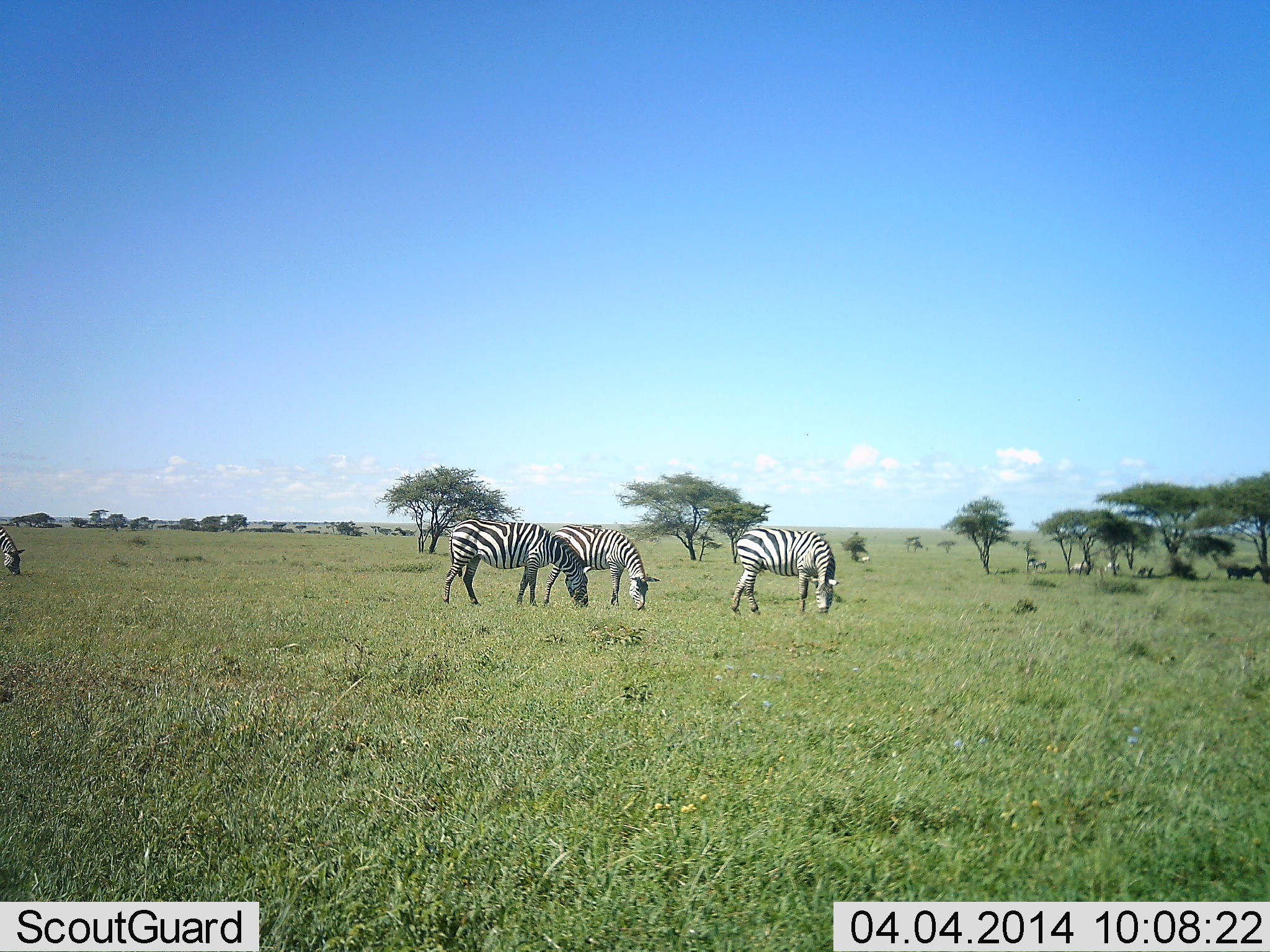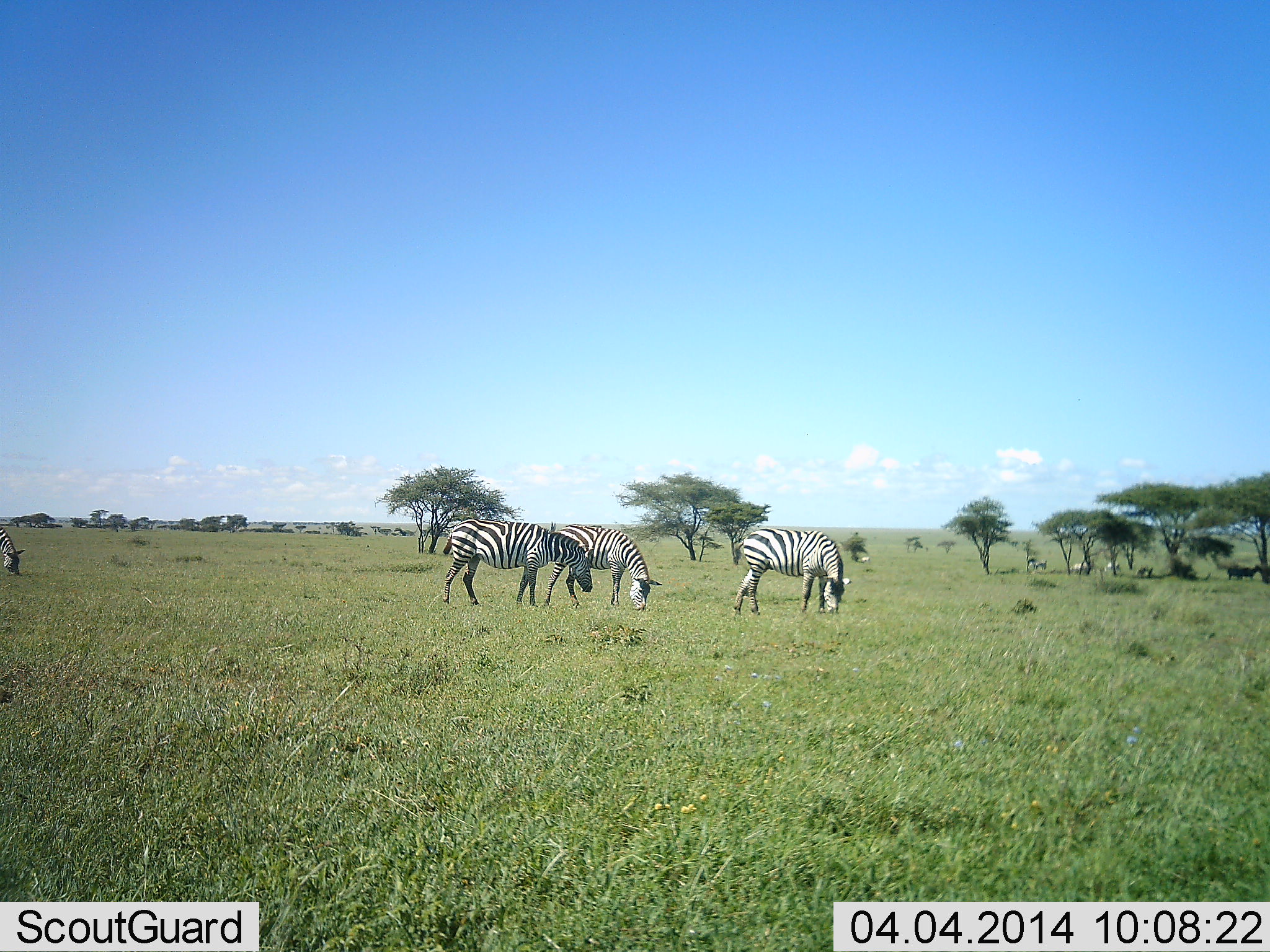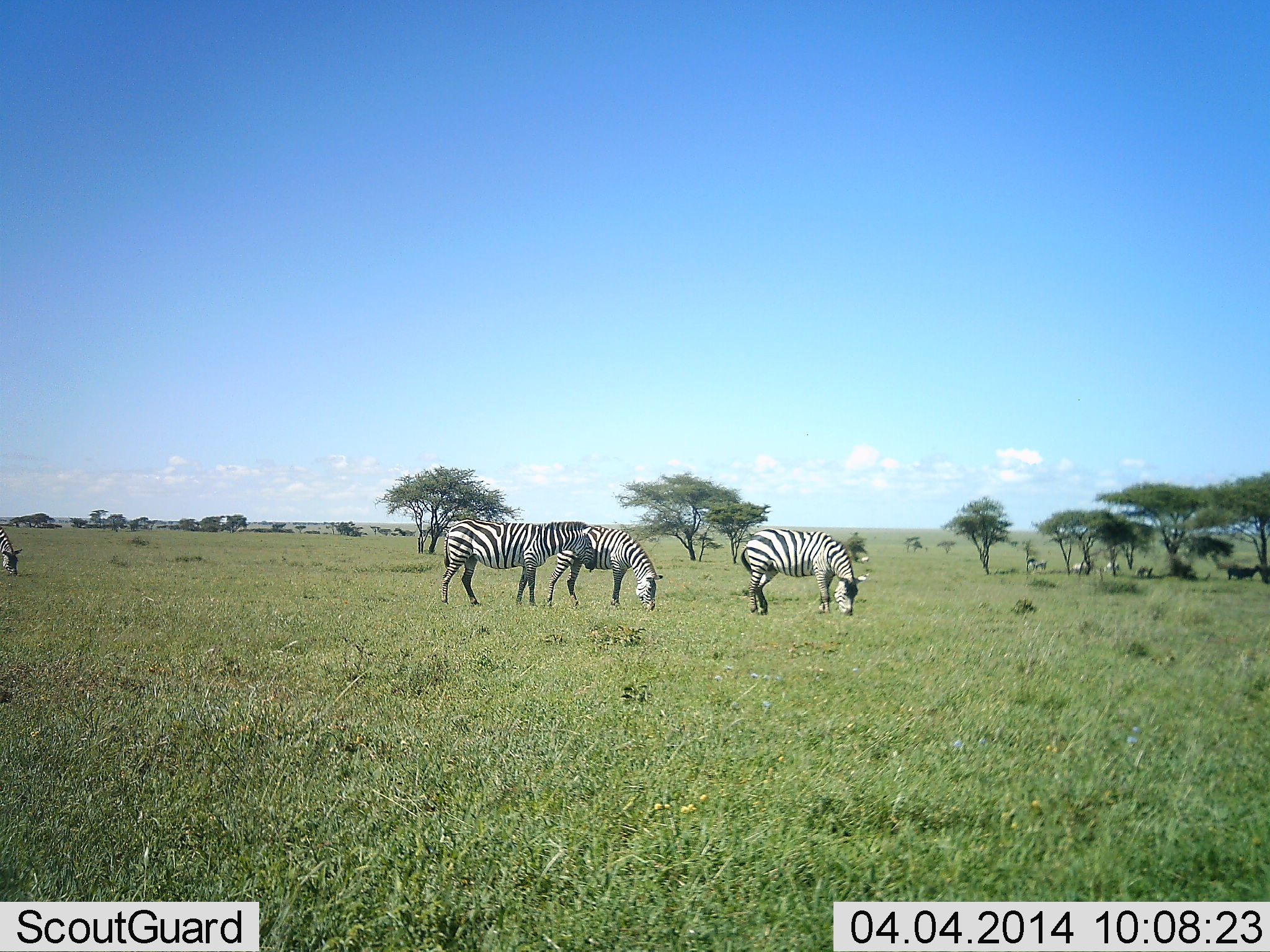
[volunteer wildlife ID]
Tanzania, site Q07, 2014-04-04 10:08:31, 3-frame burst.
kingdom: Animalia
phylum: Chordata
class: Mammalia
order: Perissodactyla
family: Equidae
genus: Equus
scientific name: Equus quagga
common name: plains zebra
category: zebra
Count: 5.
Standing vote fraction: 32%.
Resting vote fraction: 6%.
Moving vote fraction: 12%.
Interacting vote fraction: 6%.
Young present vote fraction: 0%.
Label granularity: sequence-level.